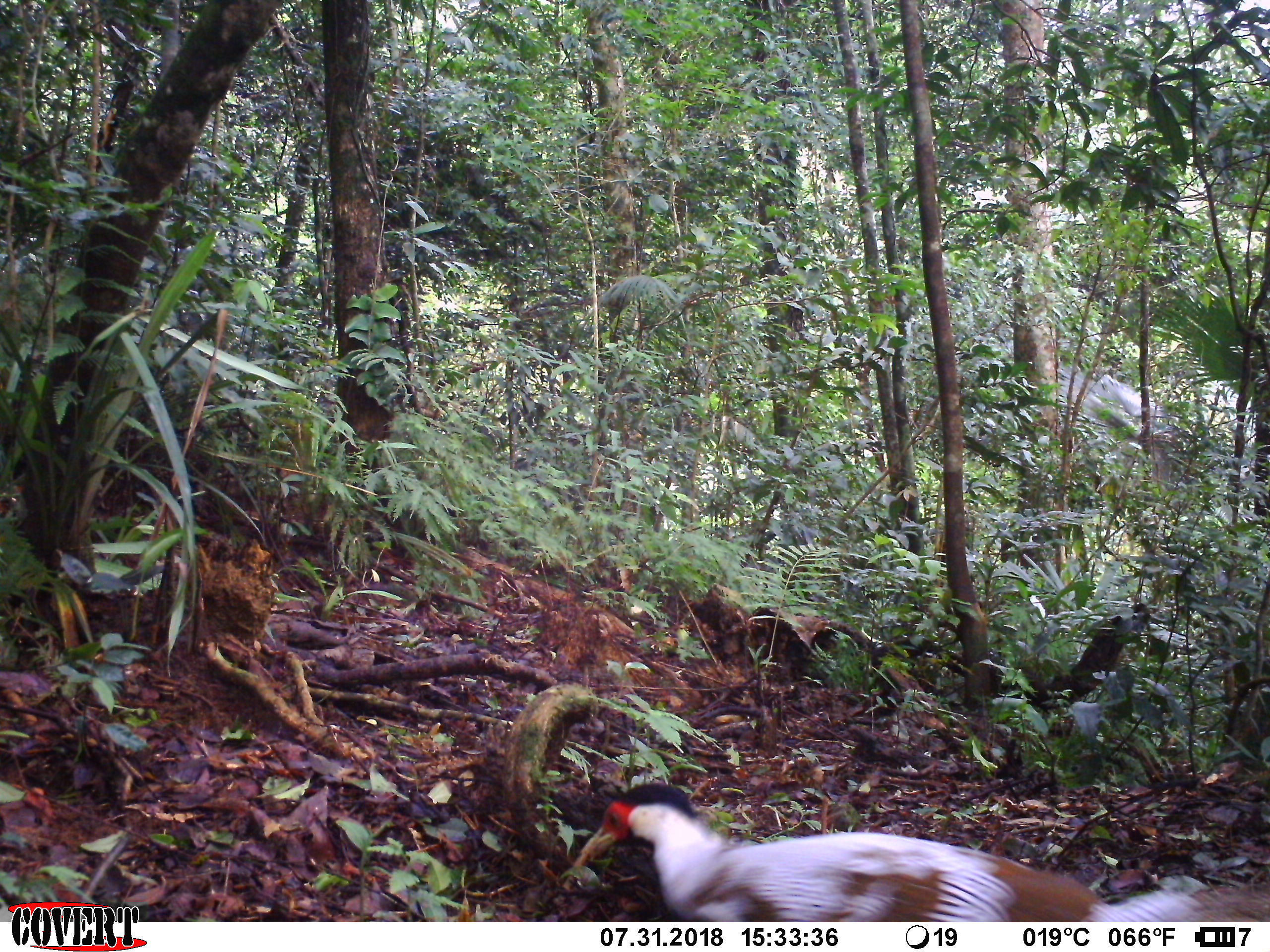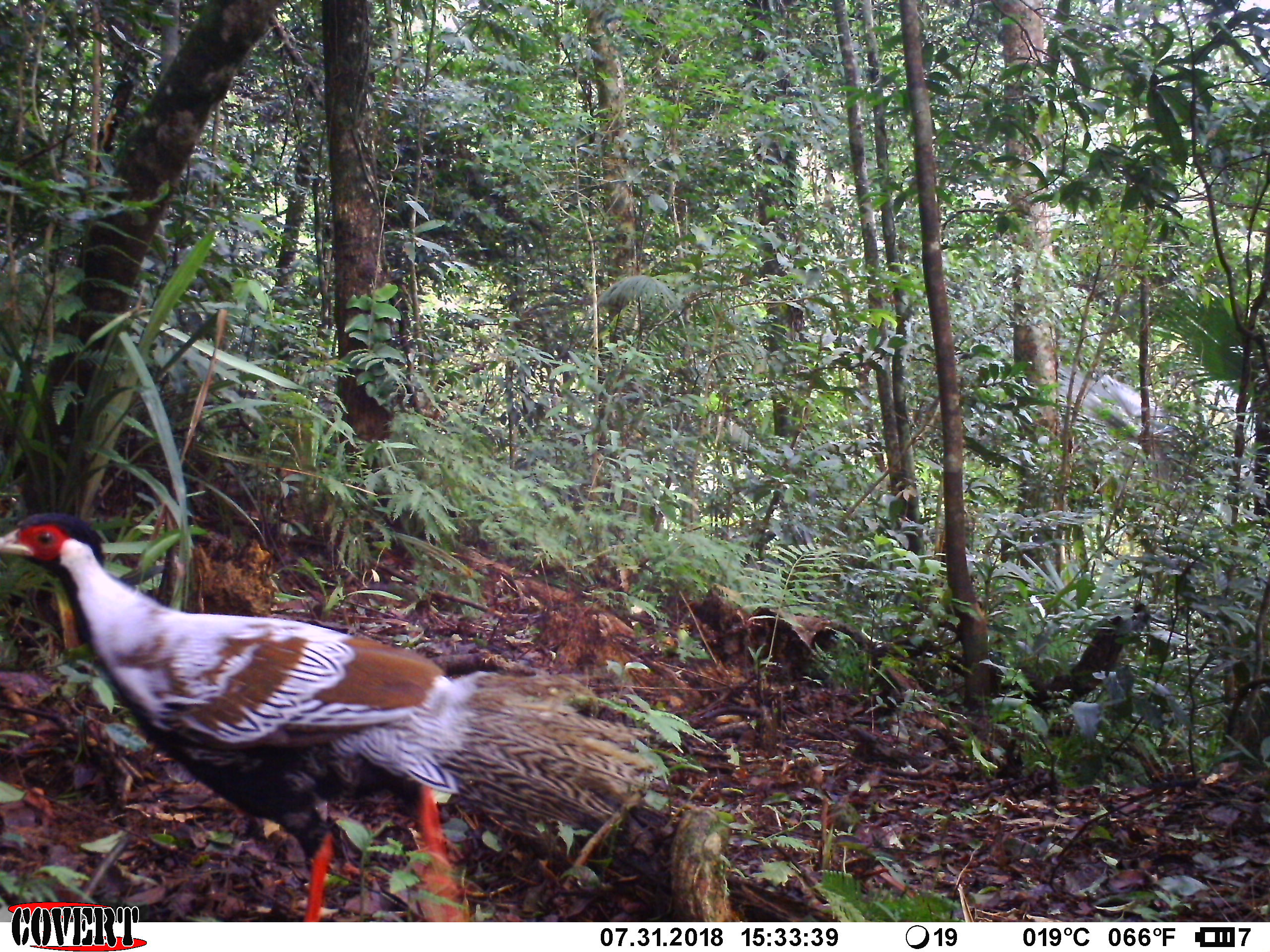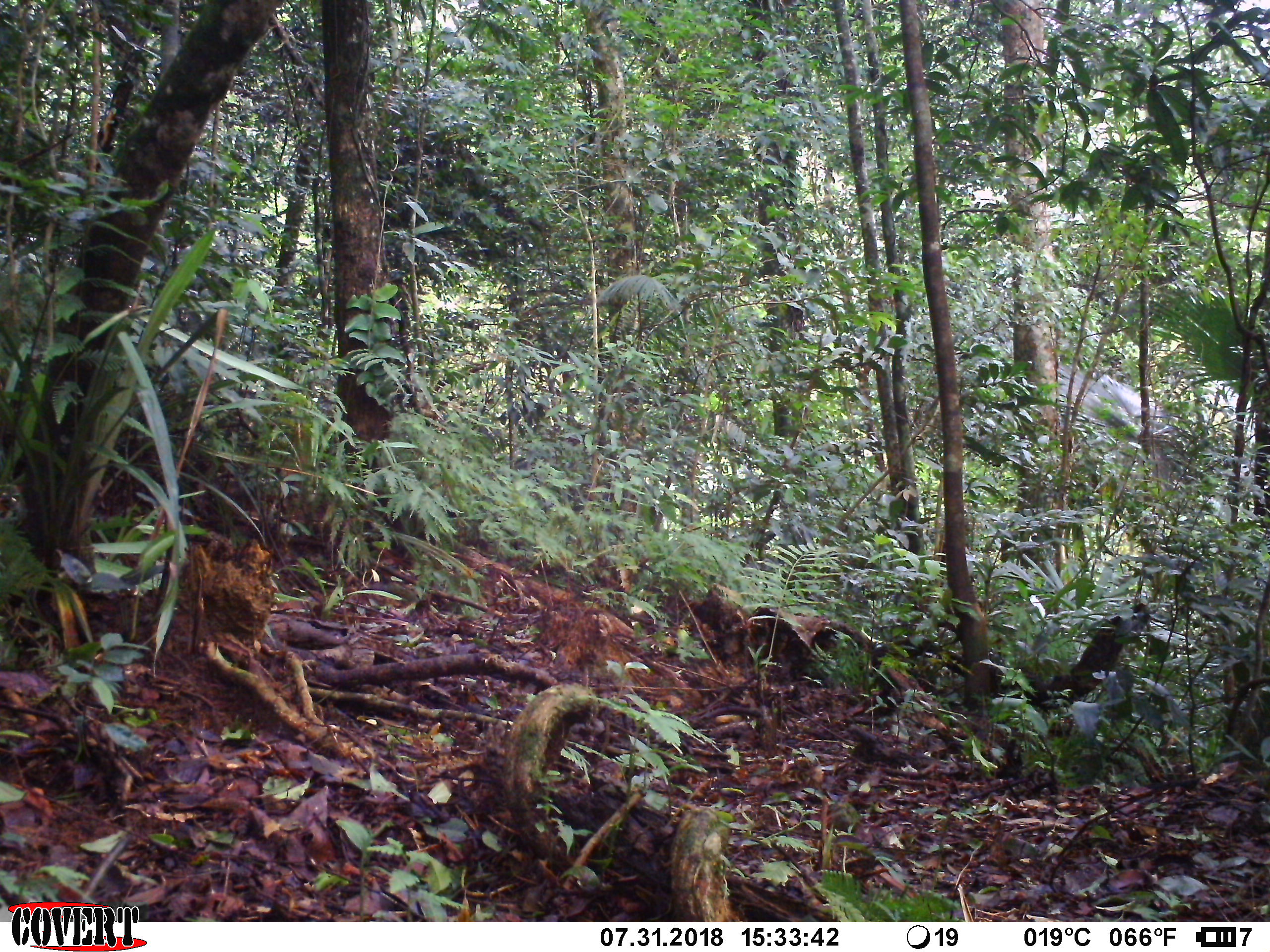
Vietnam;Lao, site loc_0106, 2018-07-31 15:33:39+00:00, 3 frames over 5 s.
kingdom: Animalia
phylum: Chordata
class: Aves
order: Galliformes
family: Phasianidae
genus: Lophura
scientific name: Lophura nycthemera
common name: silver pheasant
Silver pheasant (Lophura nycthemera). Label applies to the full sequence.